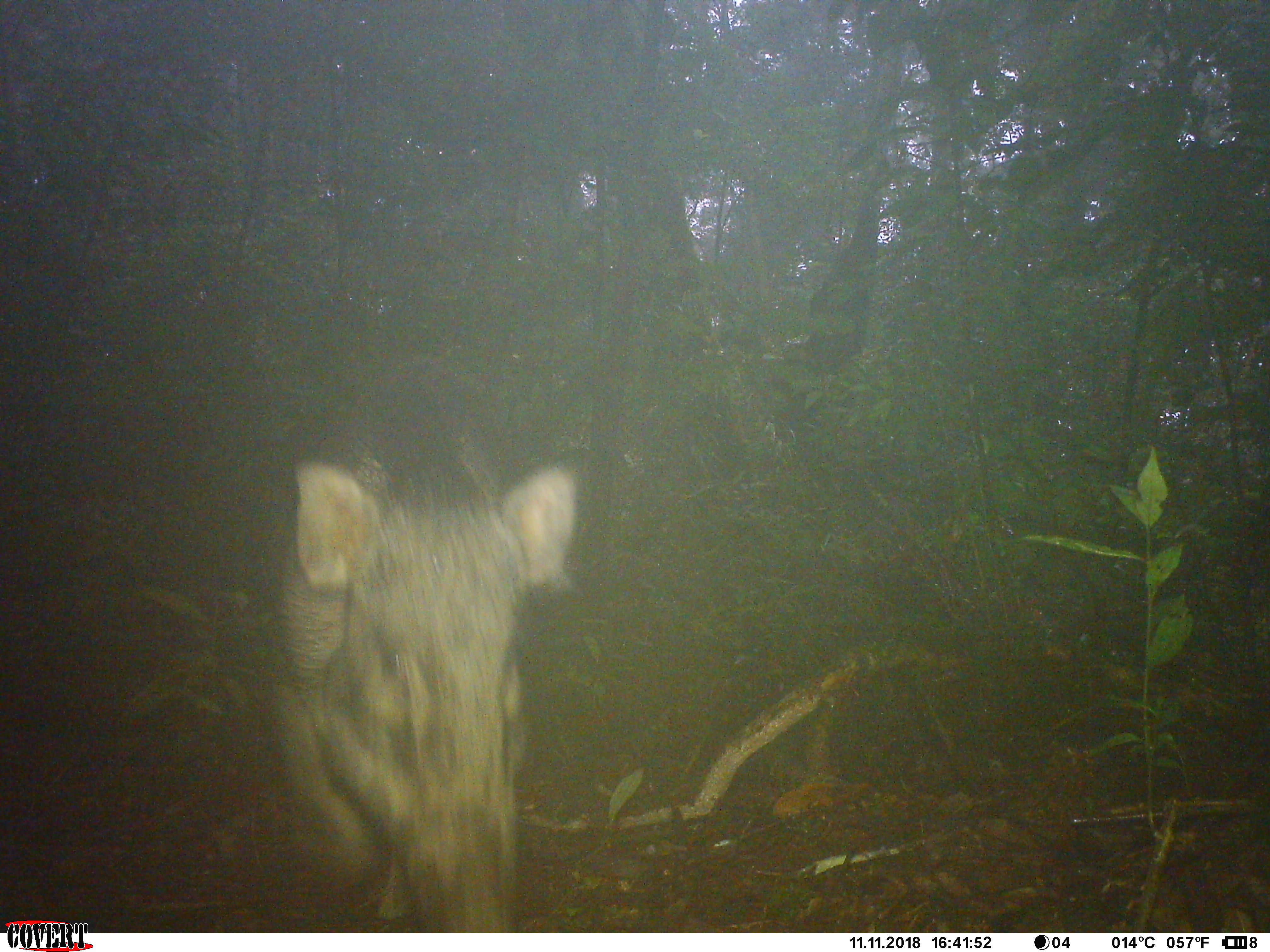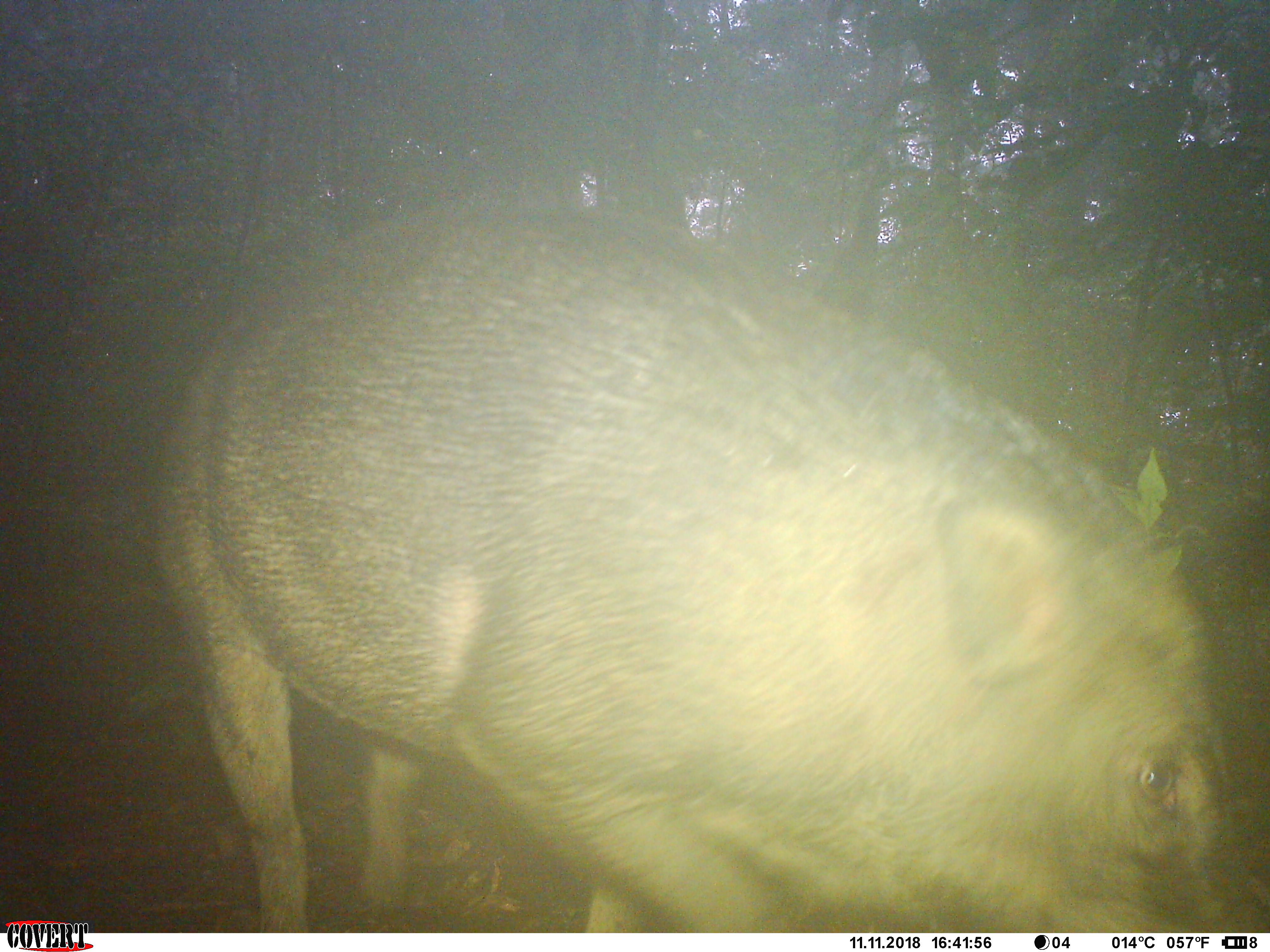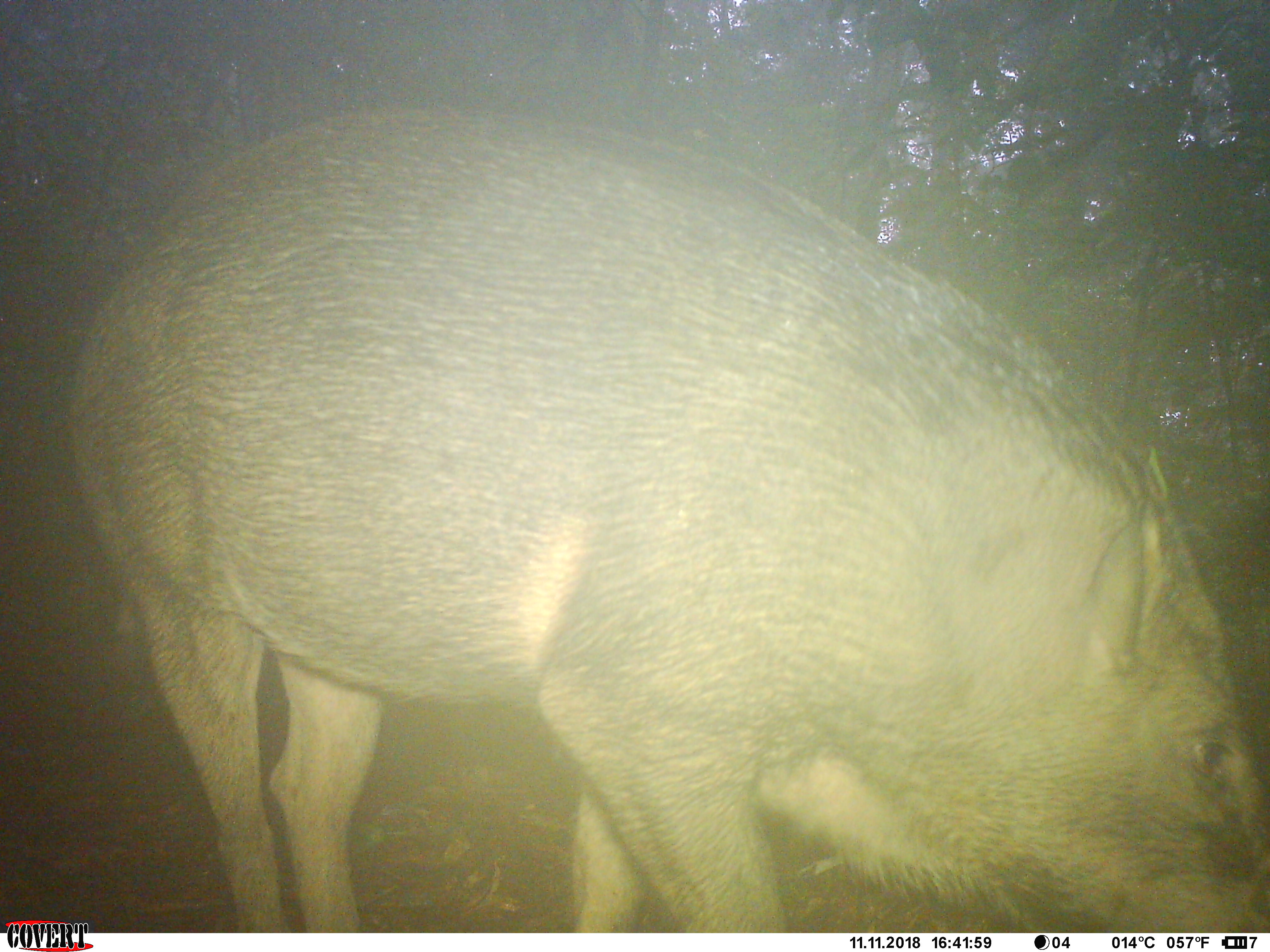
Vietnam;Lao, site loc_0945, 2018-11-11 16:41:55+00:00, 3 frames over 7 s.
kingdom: Animalia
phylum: Chordata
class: Mammalia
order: Artiodactyla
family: Suidae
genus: Sus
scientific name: Sus scrofa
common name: eurasian wild pig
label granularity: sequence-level